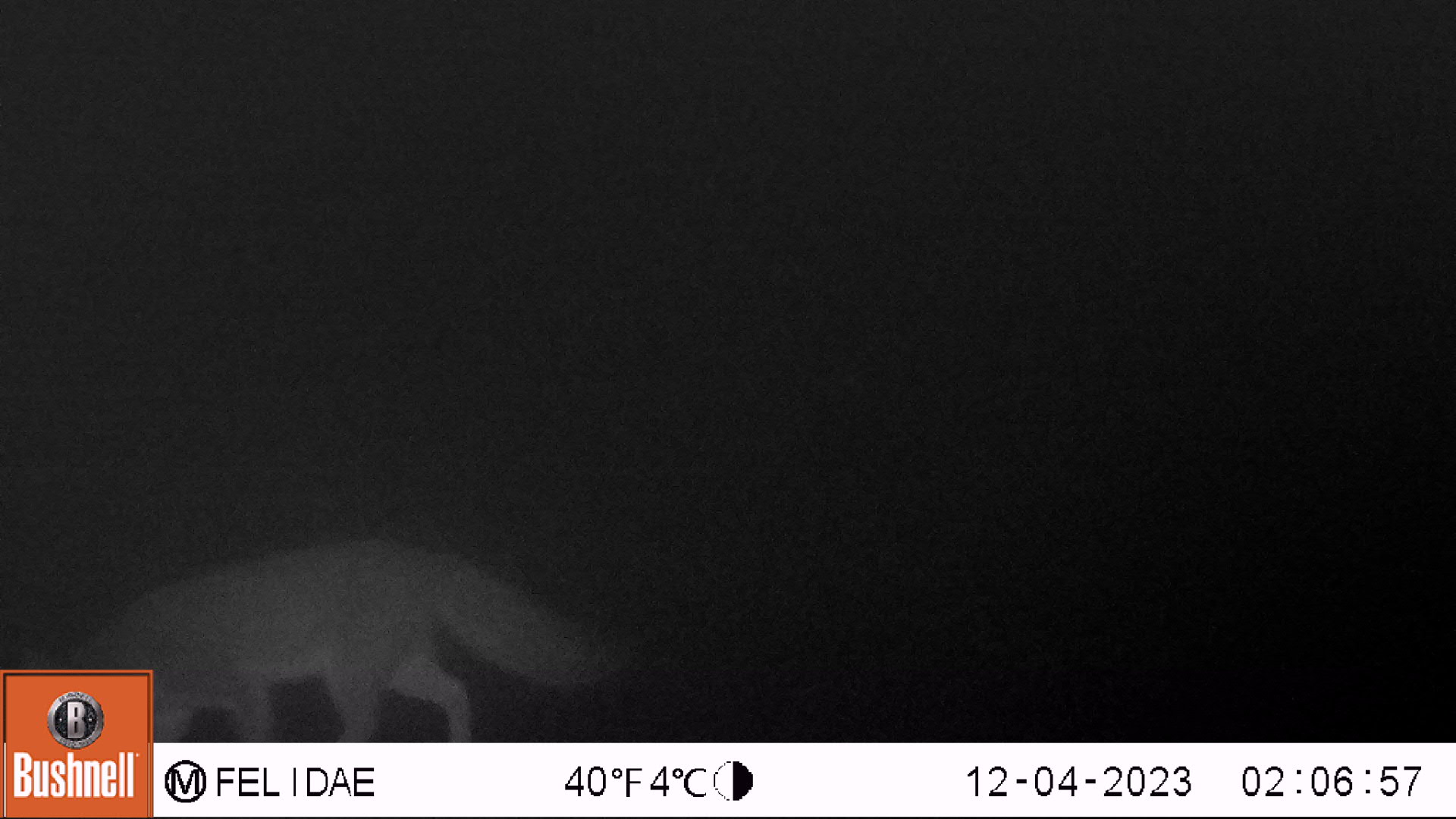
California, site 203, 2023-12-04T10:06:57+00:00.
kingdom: Animalia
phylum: Chordata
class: Mammalia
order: Carnivora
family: Canidae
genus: Urocyon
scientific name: Urocyon cinereoargenteus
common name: gray fox